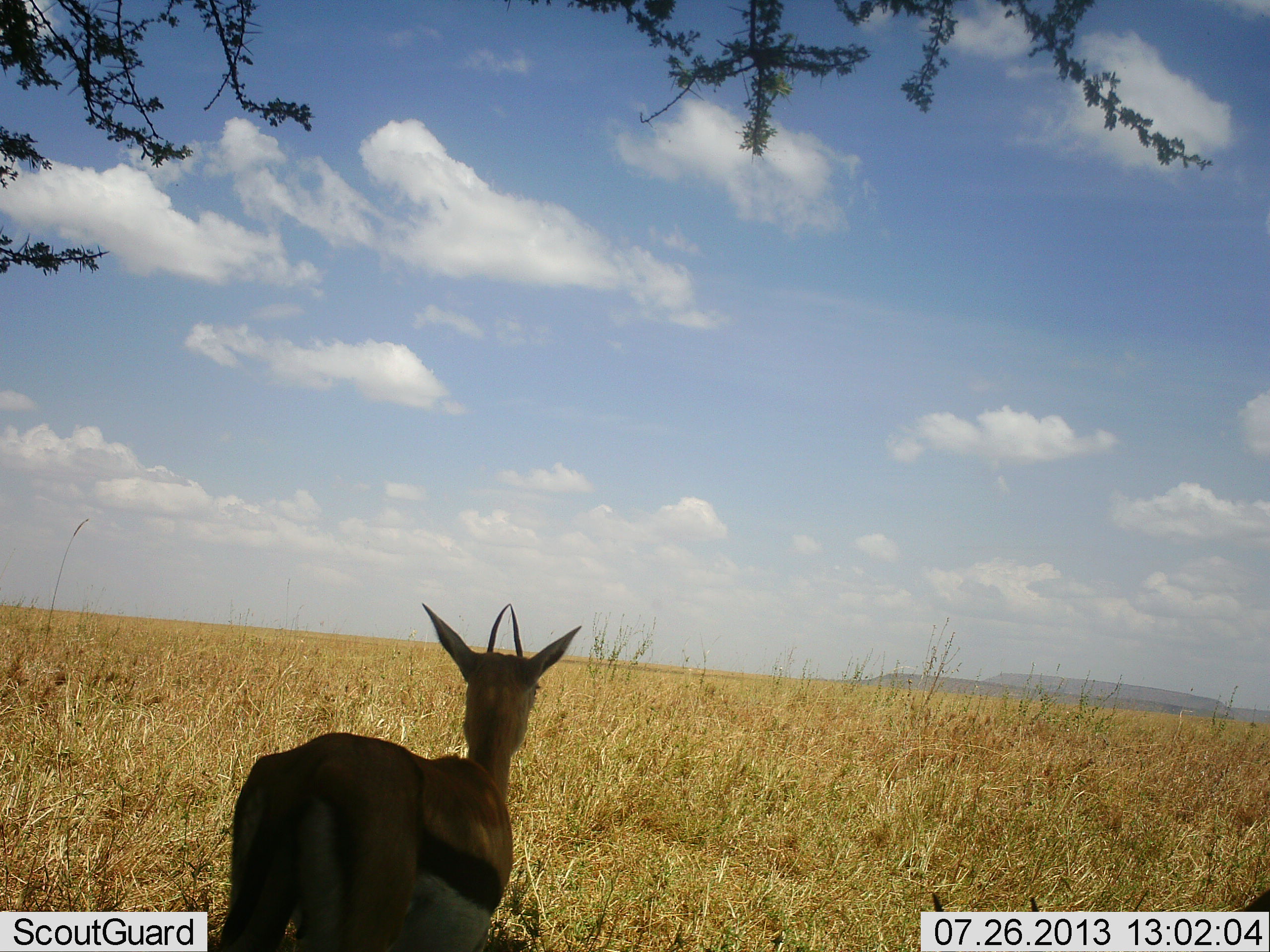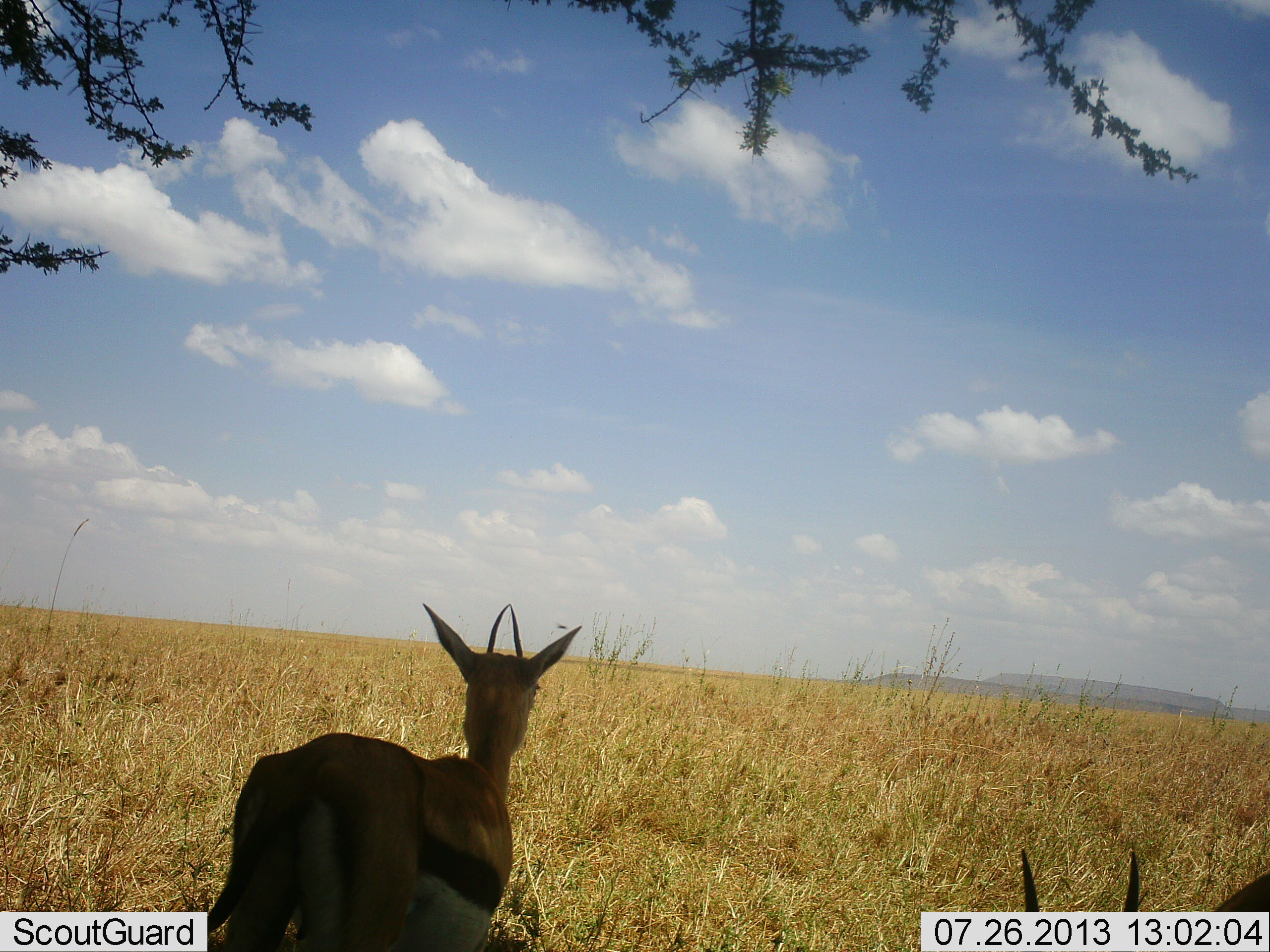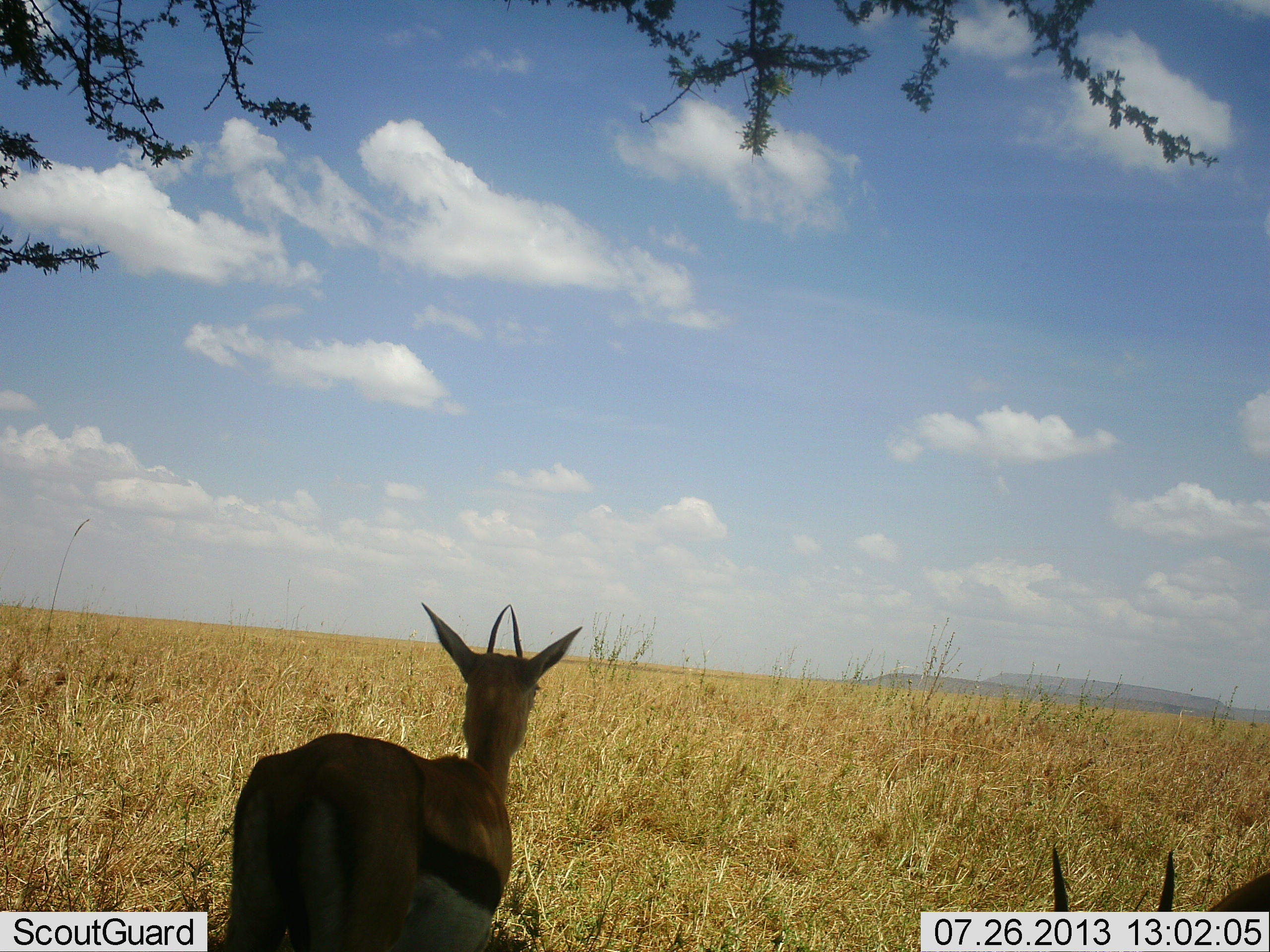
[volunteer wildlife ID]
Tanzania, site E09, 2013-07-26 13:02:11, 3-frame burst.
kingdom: Animalia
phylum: Chordata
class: Mammalia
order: Artiodactyla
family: Bovidae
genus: Eudorcas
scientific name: Eudorcas thomsonii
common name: thomson's gazelle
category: gazellethomsons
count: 2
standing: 100%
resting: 24%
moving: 0%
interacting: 0%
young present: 0%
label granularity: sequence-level